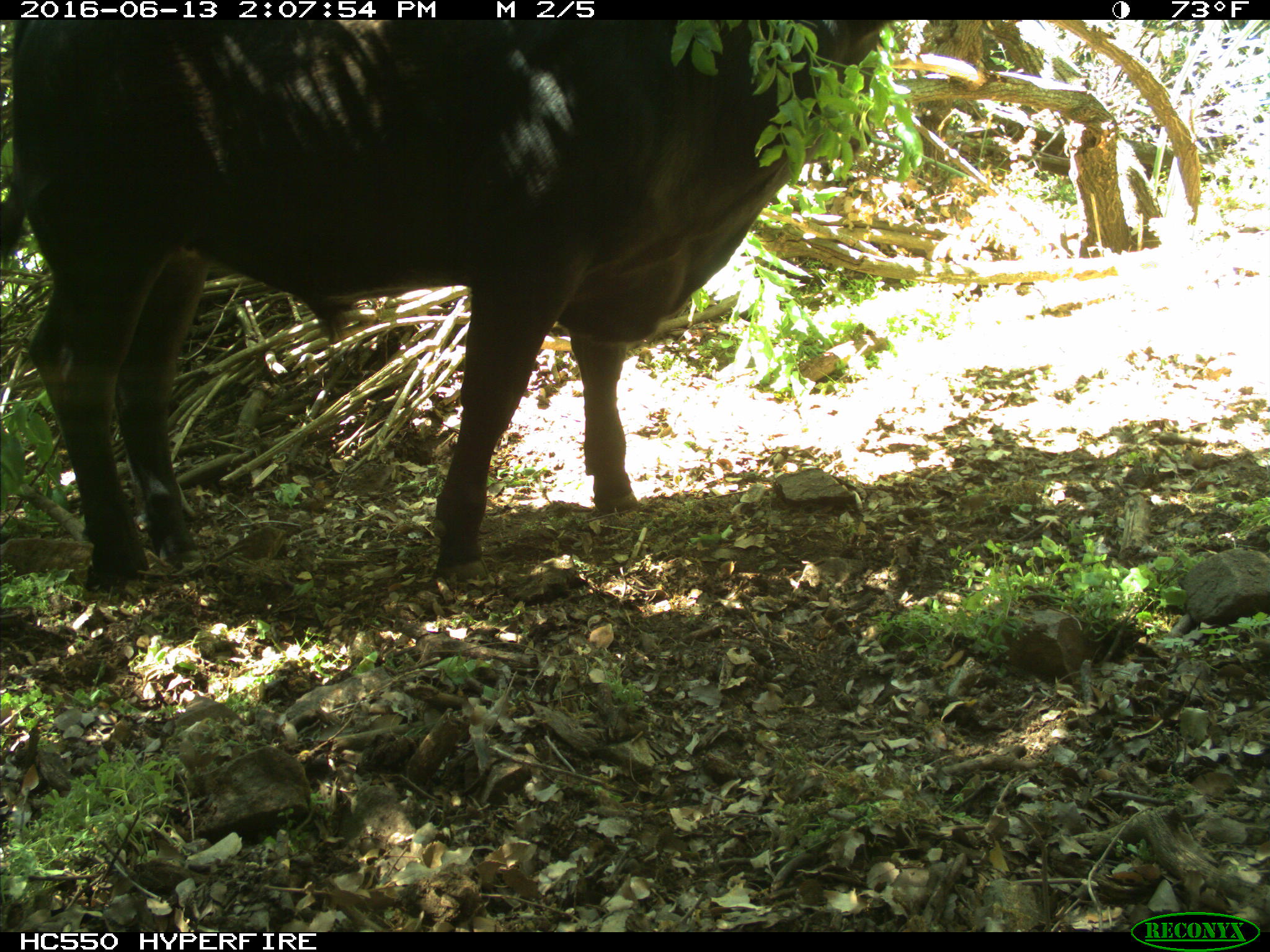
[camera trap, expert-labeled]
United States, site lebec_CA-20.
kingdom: Animalia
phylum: Chordata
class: Mammalia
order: Artiodactyla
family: Bovidae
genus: Bos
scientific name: Bos taurus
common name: domestic cow